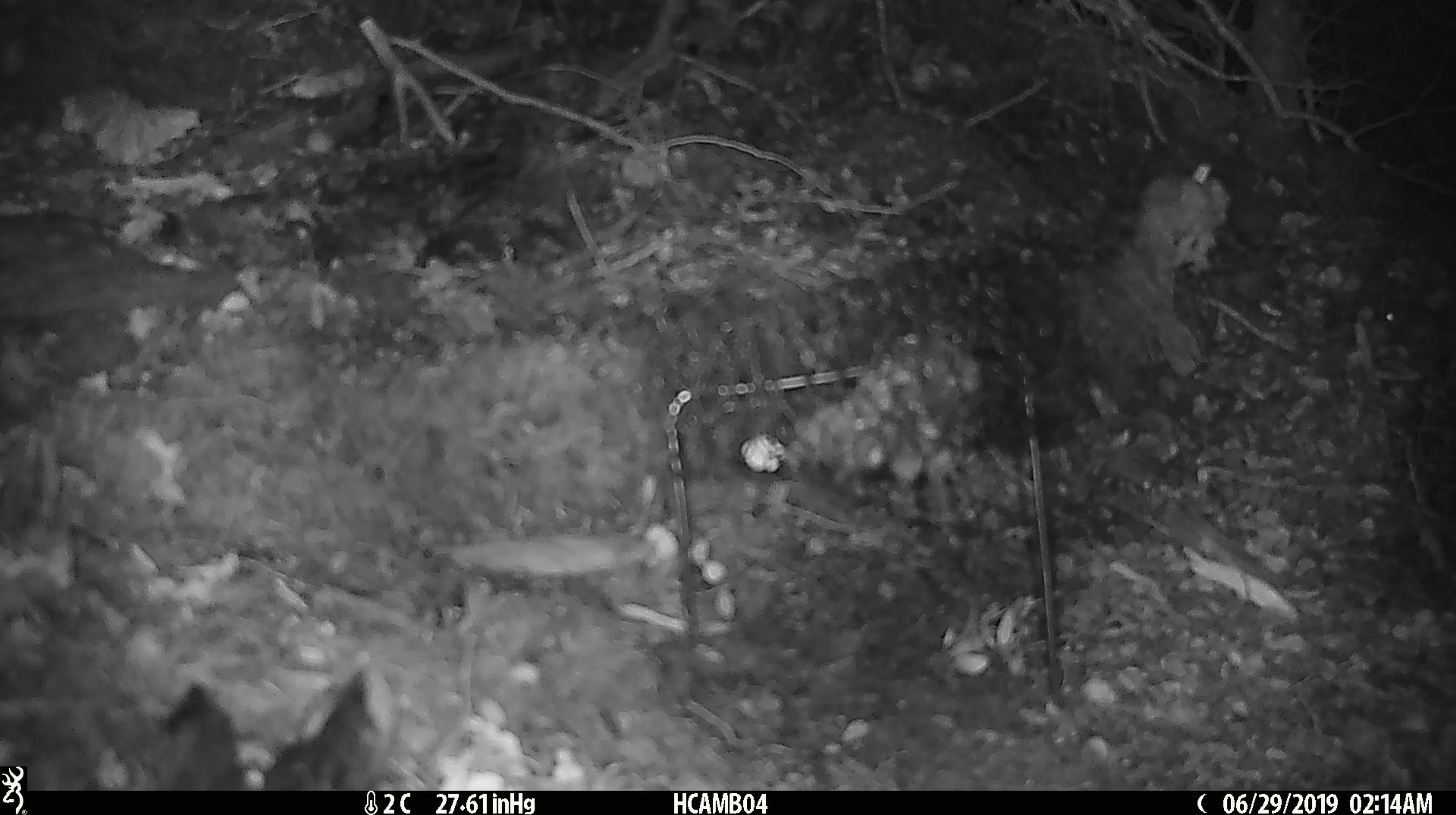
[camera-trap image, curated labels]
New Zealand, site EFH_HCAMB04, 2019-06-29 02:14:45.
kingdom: Animalia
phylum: Chordata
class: Mammalia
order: Rodentia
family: Muridae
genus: Mus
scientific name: Mus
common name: mouse